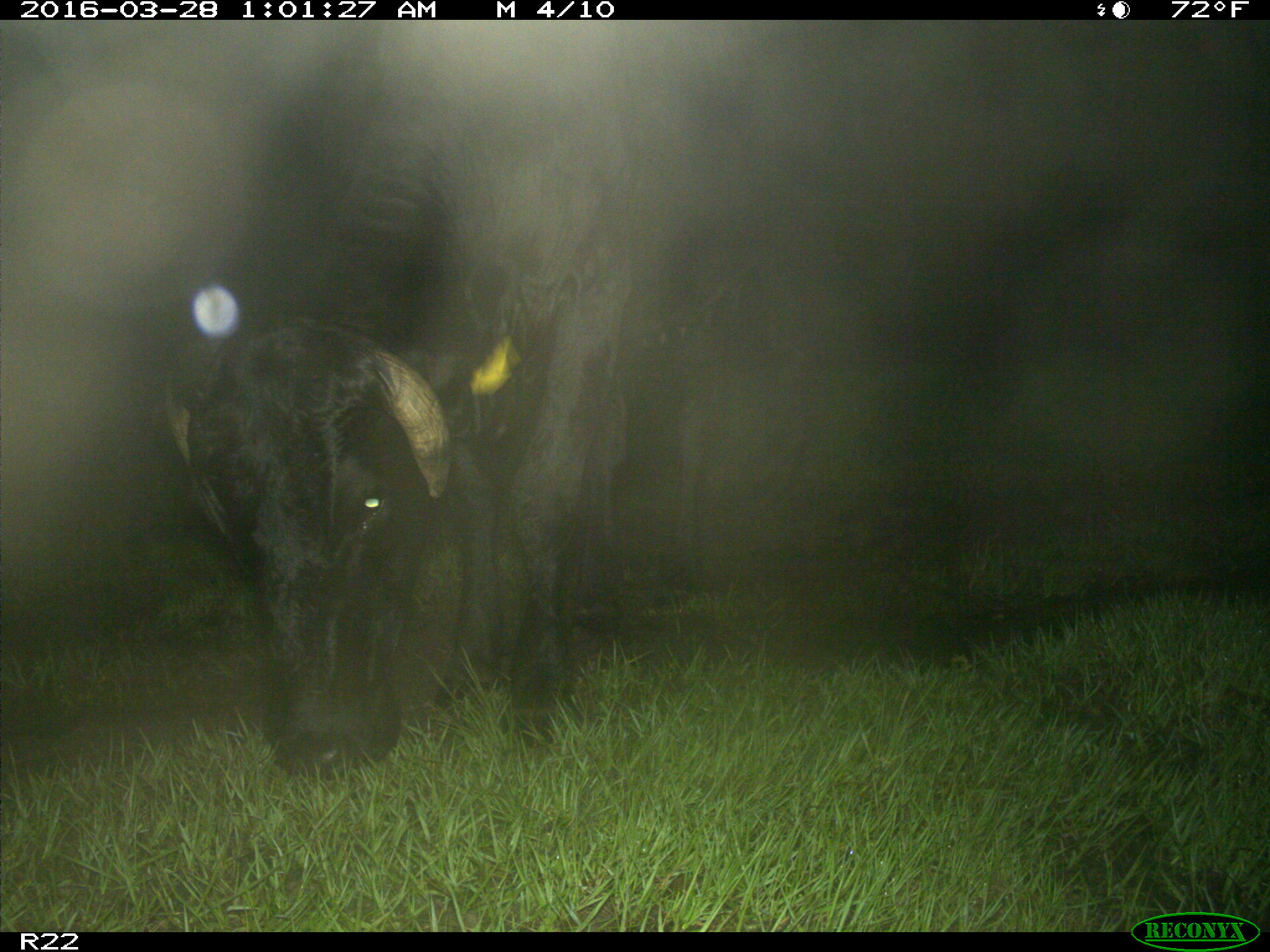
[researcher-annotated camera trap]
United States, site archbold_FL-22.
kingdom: Animalia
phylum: Chordata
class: Mammalia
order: Artiodactyla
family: Bovidae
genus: Bos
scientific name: Bos taurus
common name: domestic cow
Bos taurus (domestic cow).